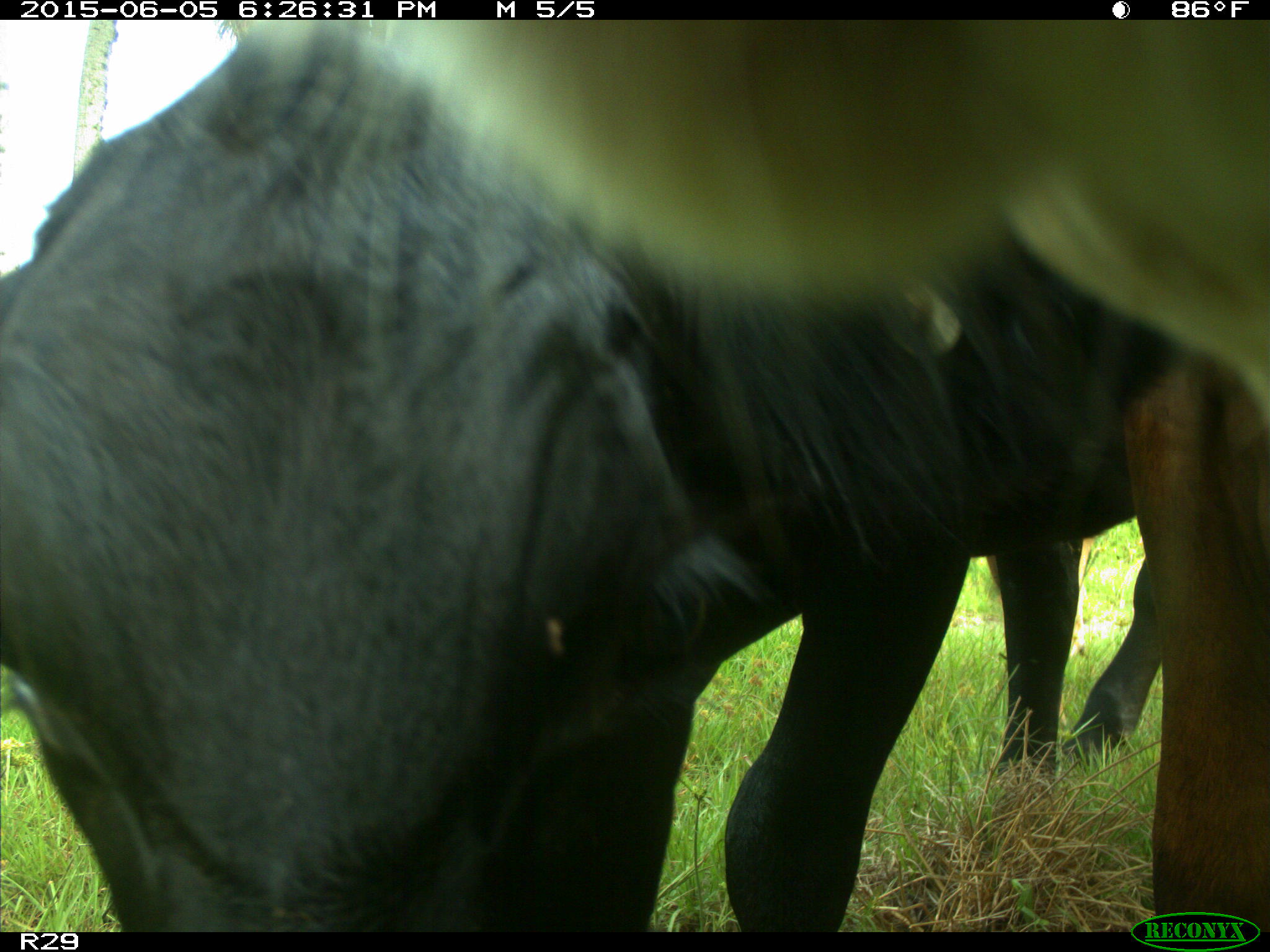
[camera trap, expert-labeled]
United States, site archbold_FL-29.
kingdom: Animalia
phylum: Chordata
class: Mammalia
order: Artiodactyla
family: Bovidae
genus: Bos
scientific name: Bos taurus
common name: domestic cow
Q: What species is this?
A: Bos taurus (domestic cow).